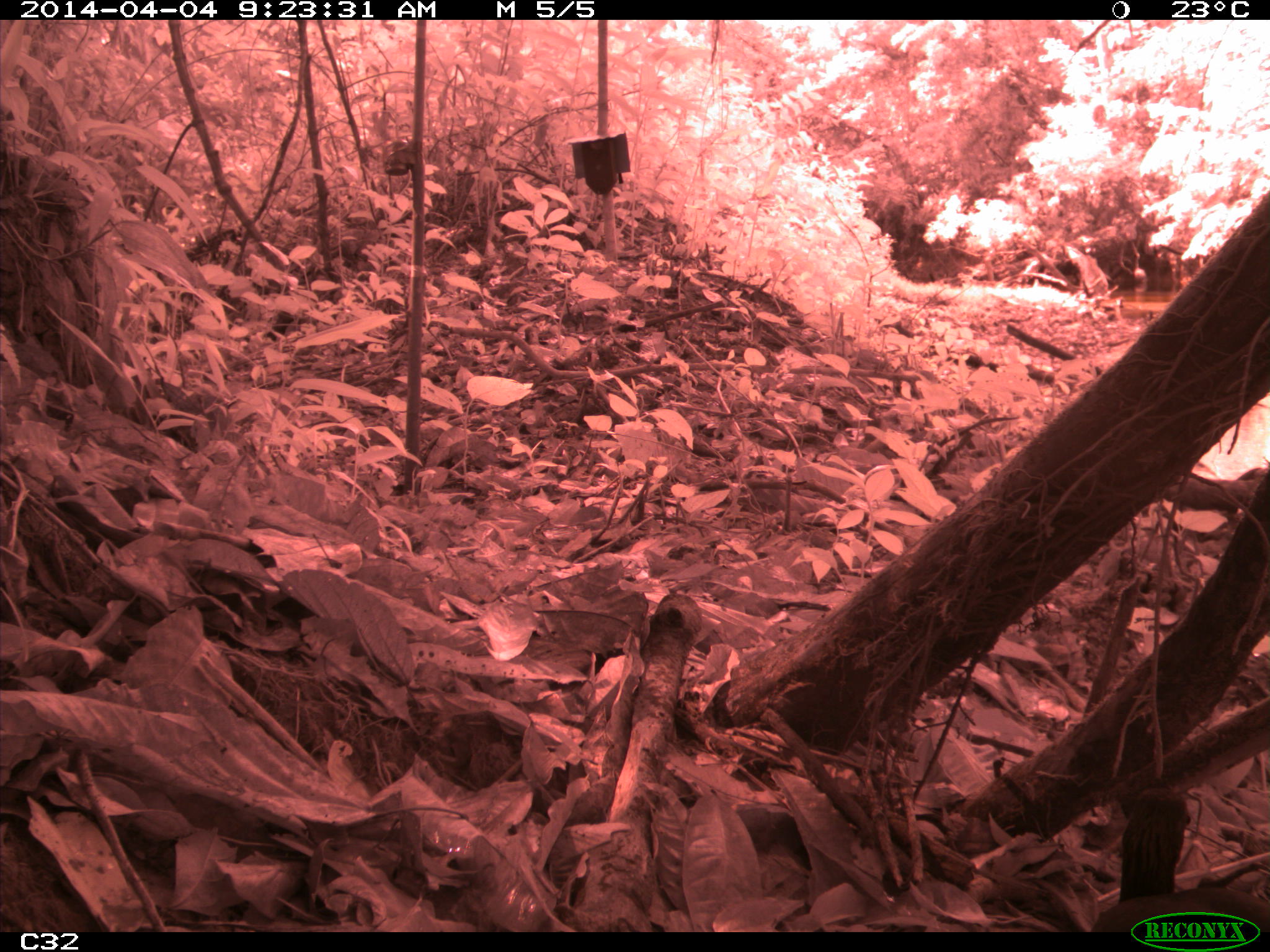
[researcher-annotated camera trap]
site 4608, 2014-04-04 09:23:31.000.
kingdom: Animalia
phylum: Chordata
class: Aves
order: Pelecaniformes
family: Threskiornithidae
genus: Mesembrinibis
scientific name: Mesembrinibis cayennensis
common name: green ibis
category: mesembrinis cayannensis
Mesembrinis cayannensis (green ibis) (Mesembrinibis cayennensis), count 2, age adult.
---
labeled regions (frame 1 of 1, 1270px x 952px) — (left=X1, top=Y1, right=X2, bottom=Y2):
mesembrinis cayannensis: (left=1087, top=780, right=1270, bottom=928)